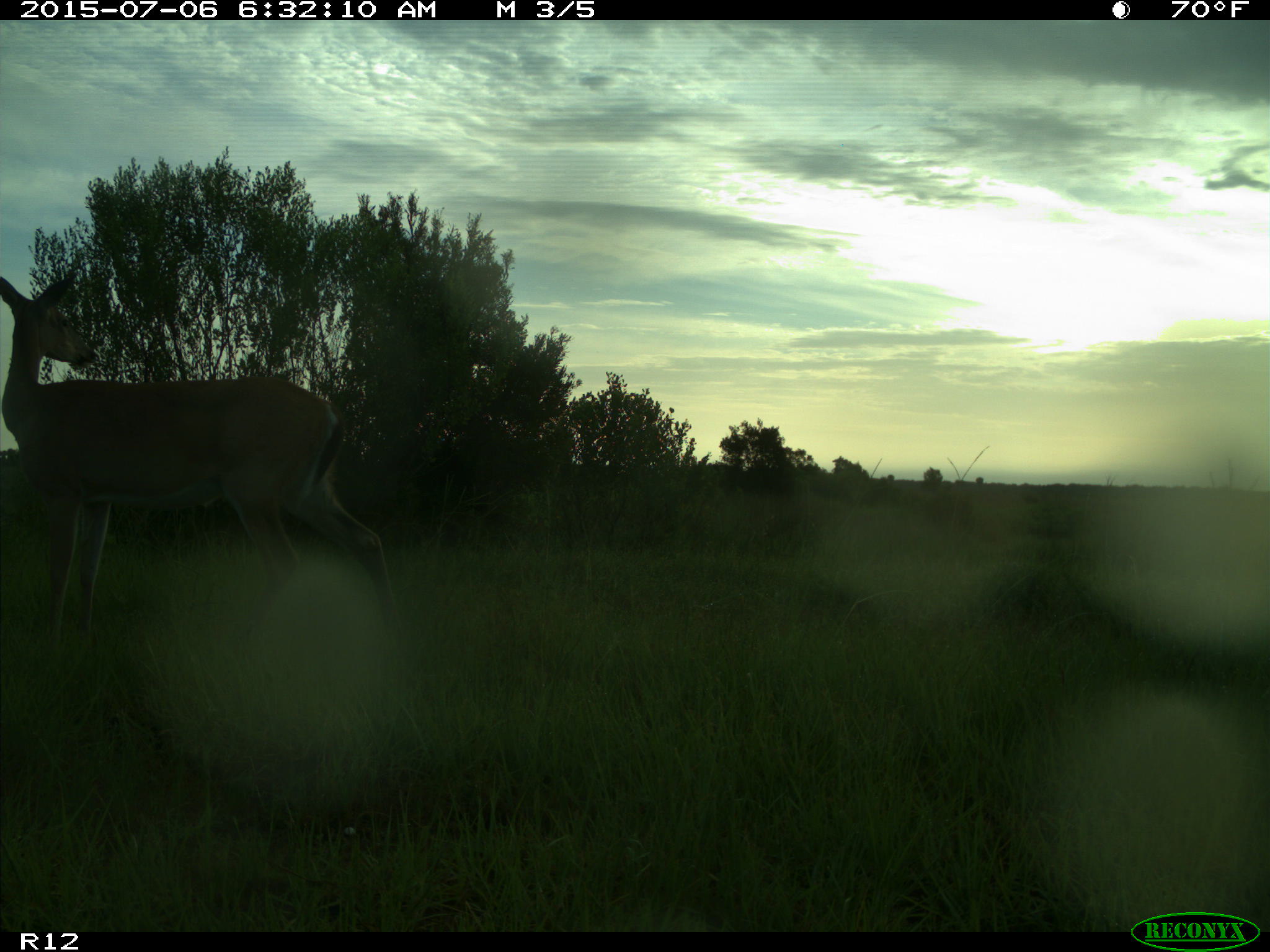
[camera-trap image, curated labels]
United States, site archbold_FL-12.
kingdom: Animalia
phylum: Chordata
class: Mammalia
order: Artiodactyla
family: Cervidae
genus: Odocoileus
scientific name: Odocoileus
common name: deer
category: unidentified deer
Unidentified deer (deer) (Odocoileus).